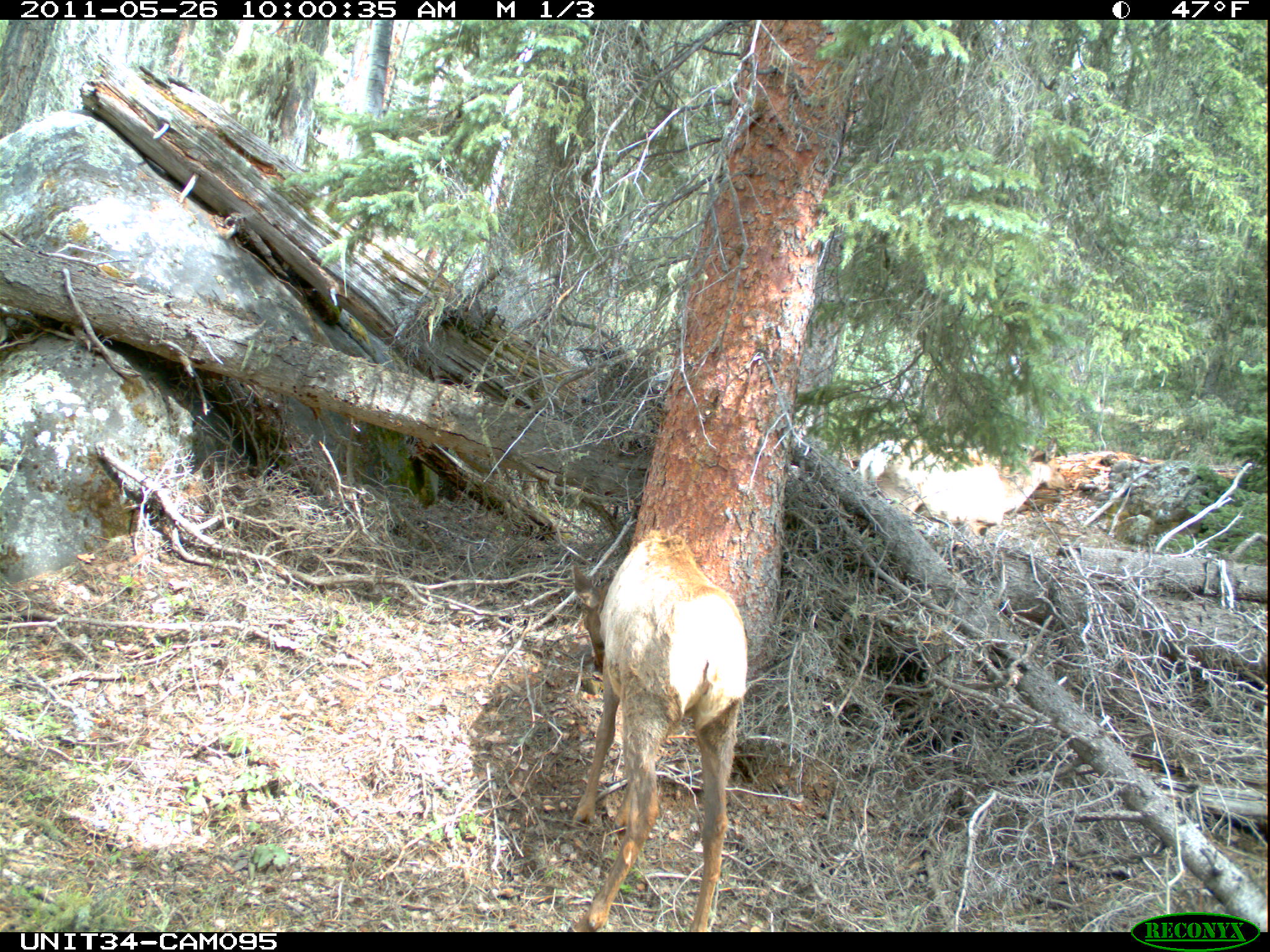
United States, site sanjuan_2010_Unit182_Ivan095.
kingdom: Animalia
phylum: Chordata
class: Mammalia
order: Artiodactyla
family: Cervidae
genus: Cervus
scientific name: Cervus elaphus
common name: red deer